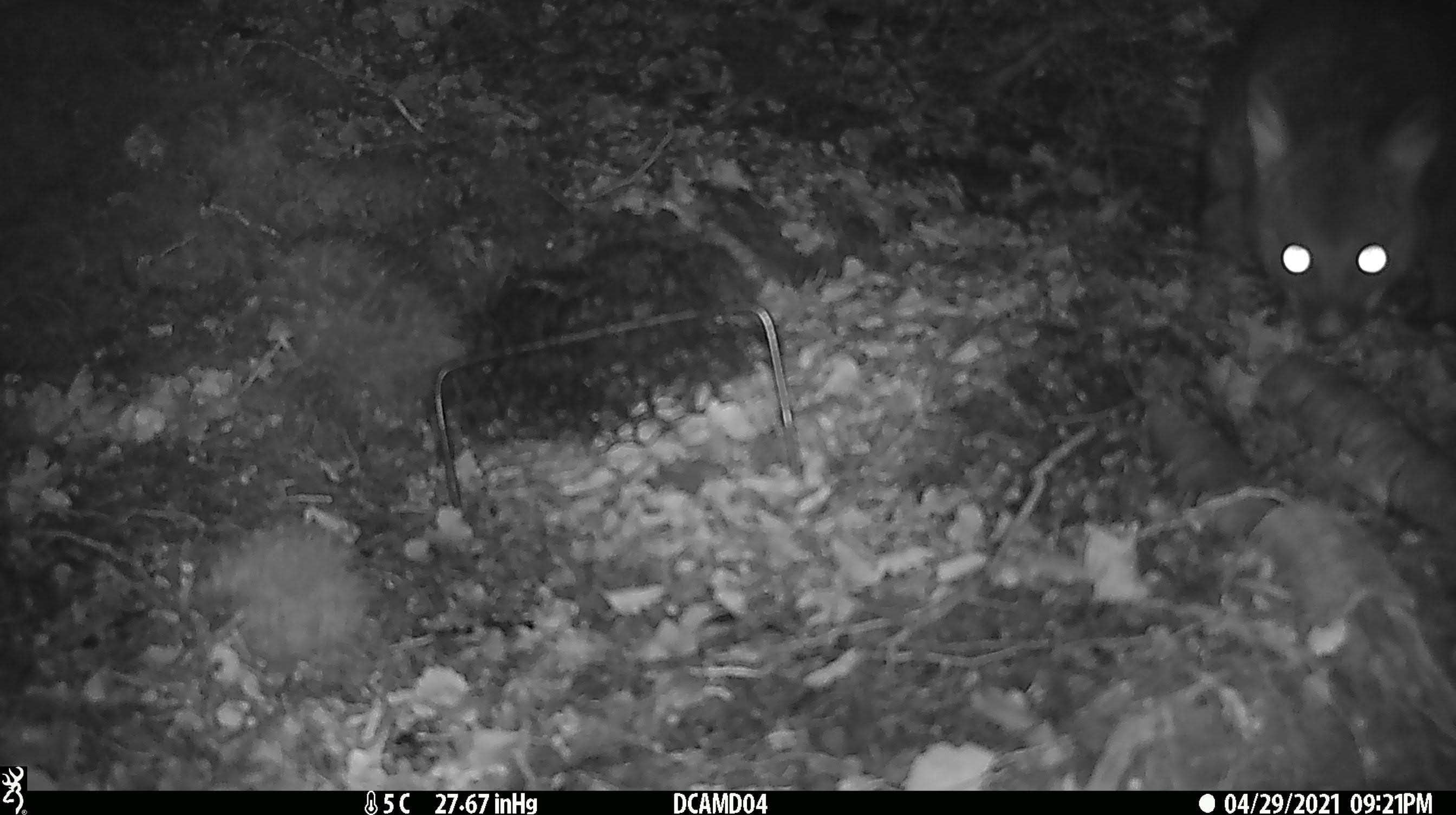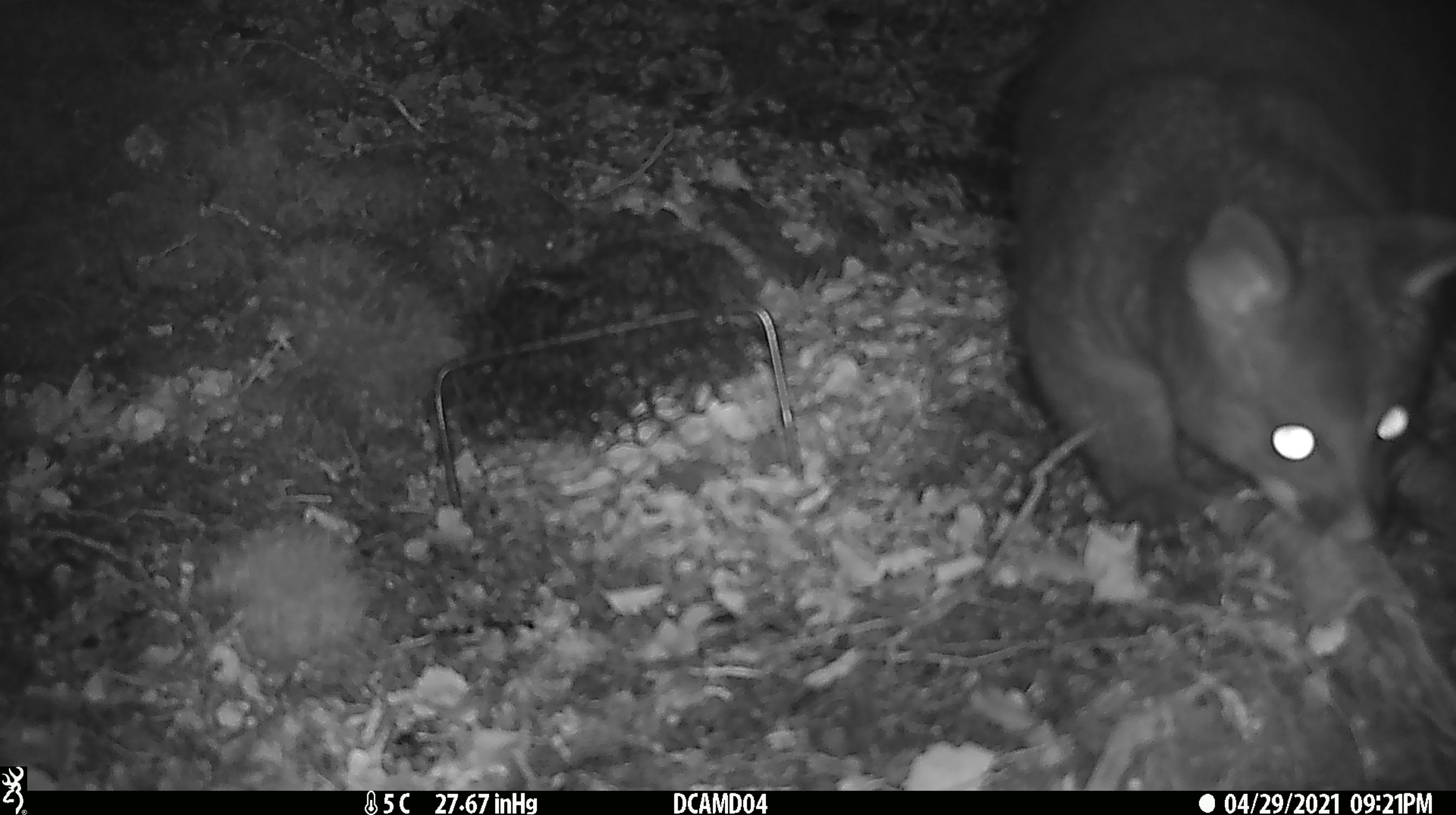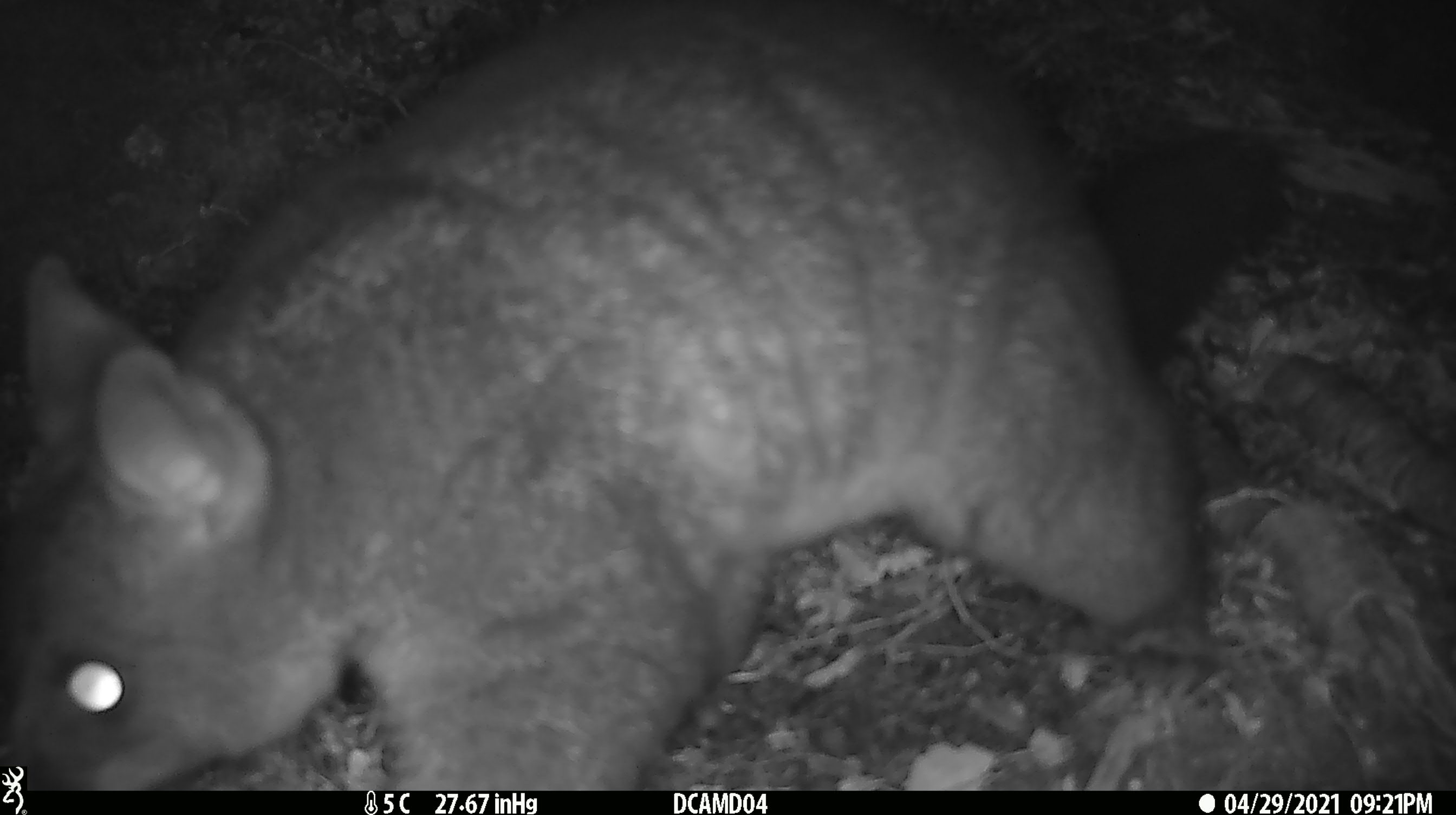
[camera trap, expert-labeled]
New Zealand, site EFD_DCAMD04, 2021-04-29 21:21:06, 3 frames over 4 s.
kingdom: Animalia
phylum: Chordata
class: Mammalia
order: Diprotodontia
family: Phalangeridae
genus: Trichosurus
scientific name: Trichosurus vulpecula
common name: common brushtail possum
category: possum